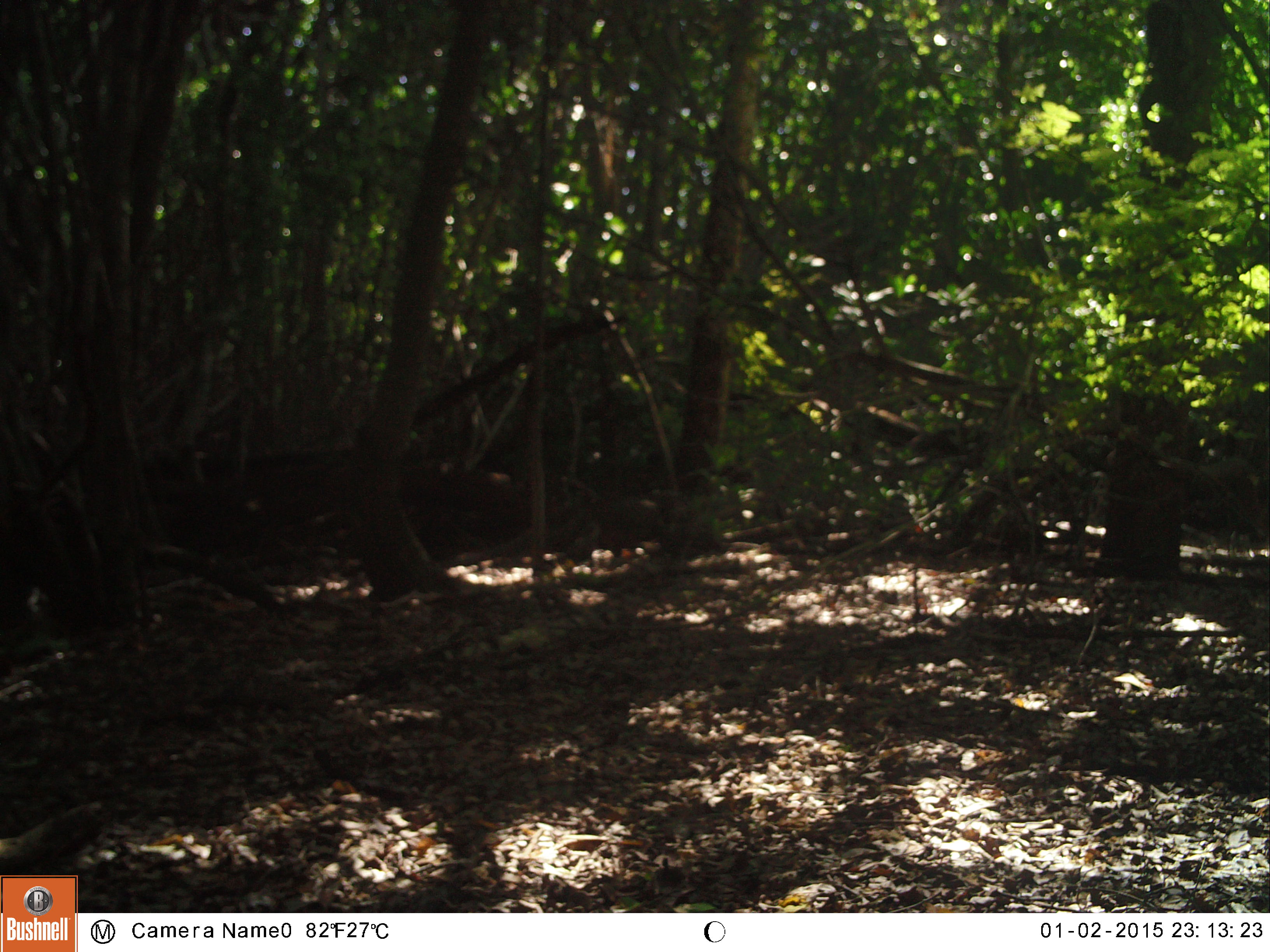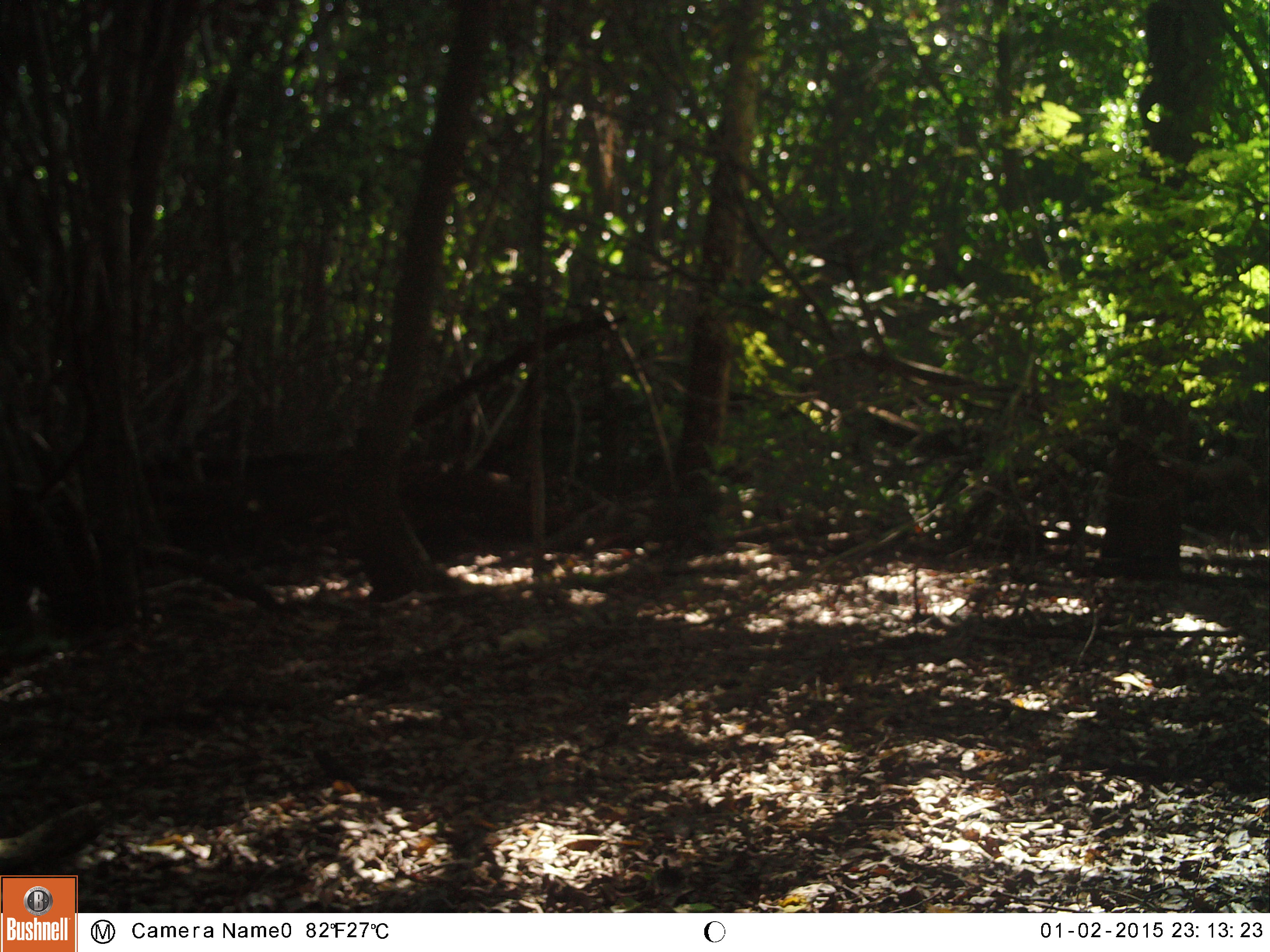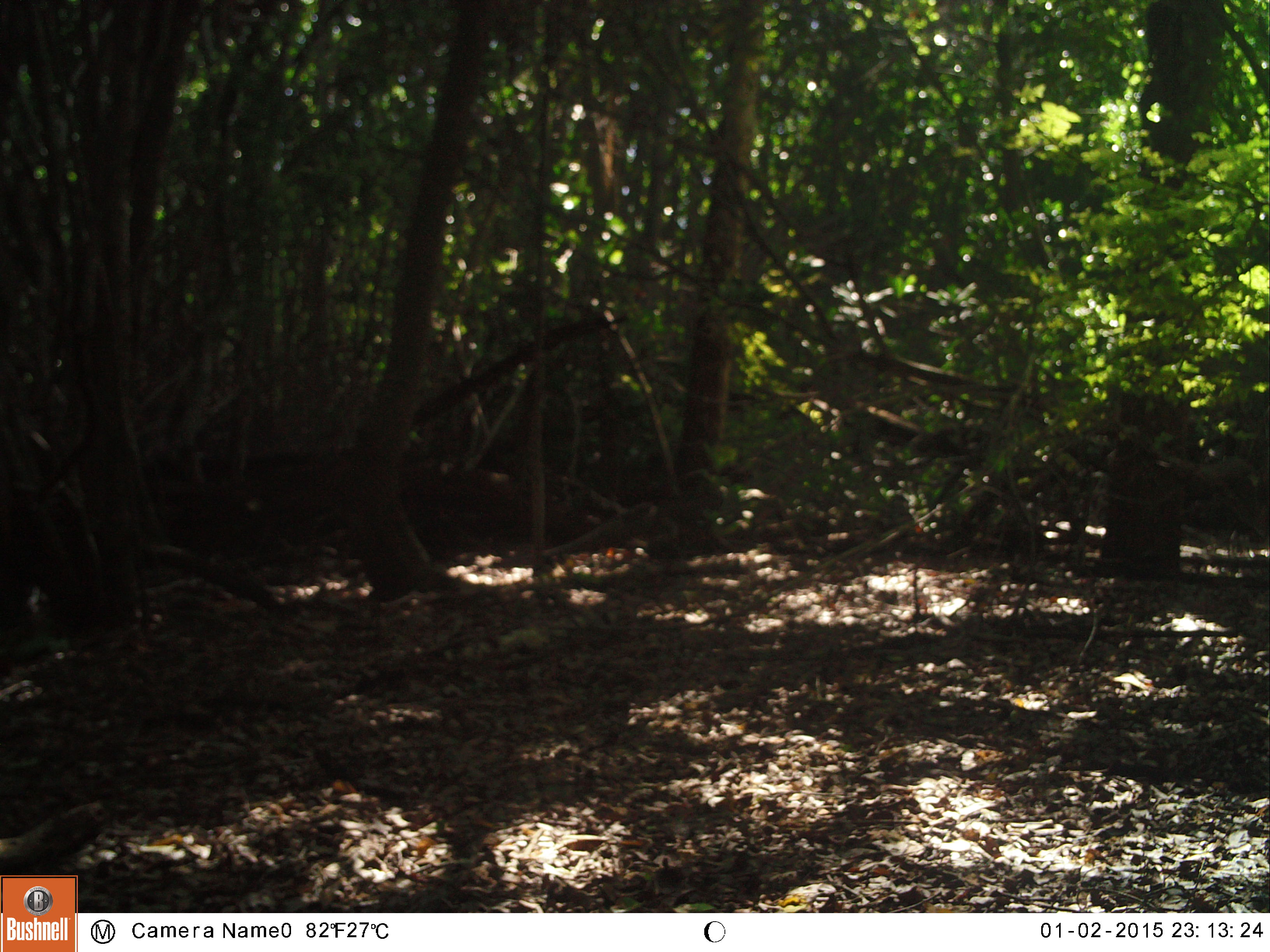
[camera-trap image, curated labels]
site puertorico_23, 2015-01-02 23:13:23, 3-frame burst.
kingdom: Animalia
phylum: Chordata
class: Reptilia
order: Squamata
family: Iguanidae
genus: Iguana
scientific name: Iguana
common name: typical iguanas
Iguana (typical iguanas).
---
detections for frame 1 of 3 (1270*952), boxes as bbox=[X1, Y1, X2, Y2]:
iguana: bbox=[446, 487, 695, 571]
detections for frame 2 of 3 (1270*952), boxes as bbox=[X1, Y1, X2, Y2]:
iguana: bbox=[473, 485, 702, 567]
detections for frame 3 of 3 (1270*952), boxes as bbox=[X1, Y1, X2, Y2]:
iguana: bbox=[493, 483, 712, 570]